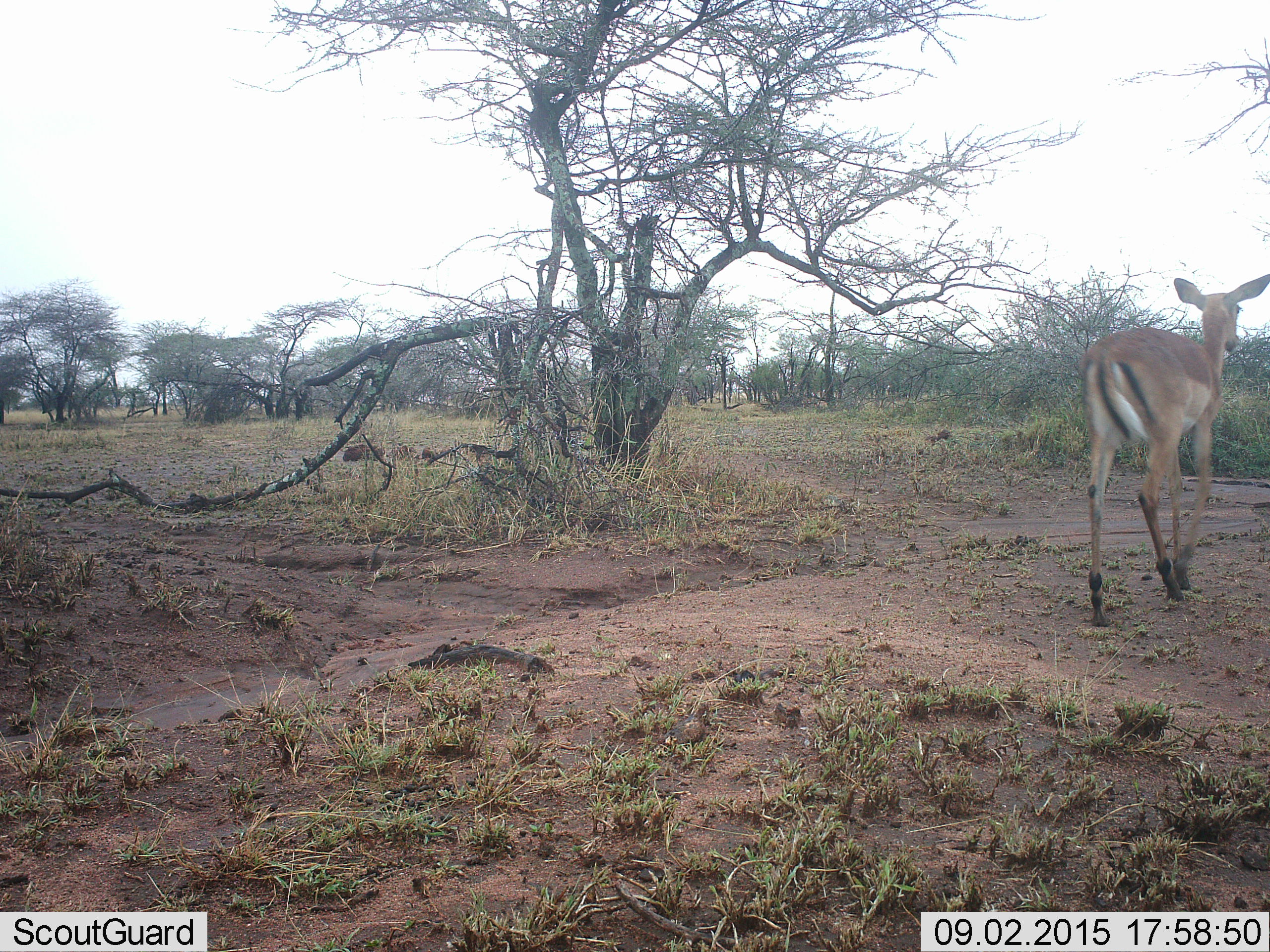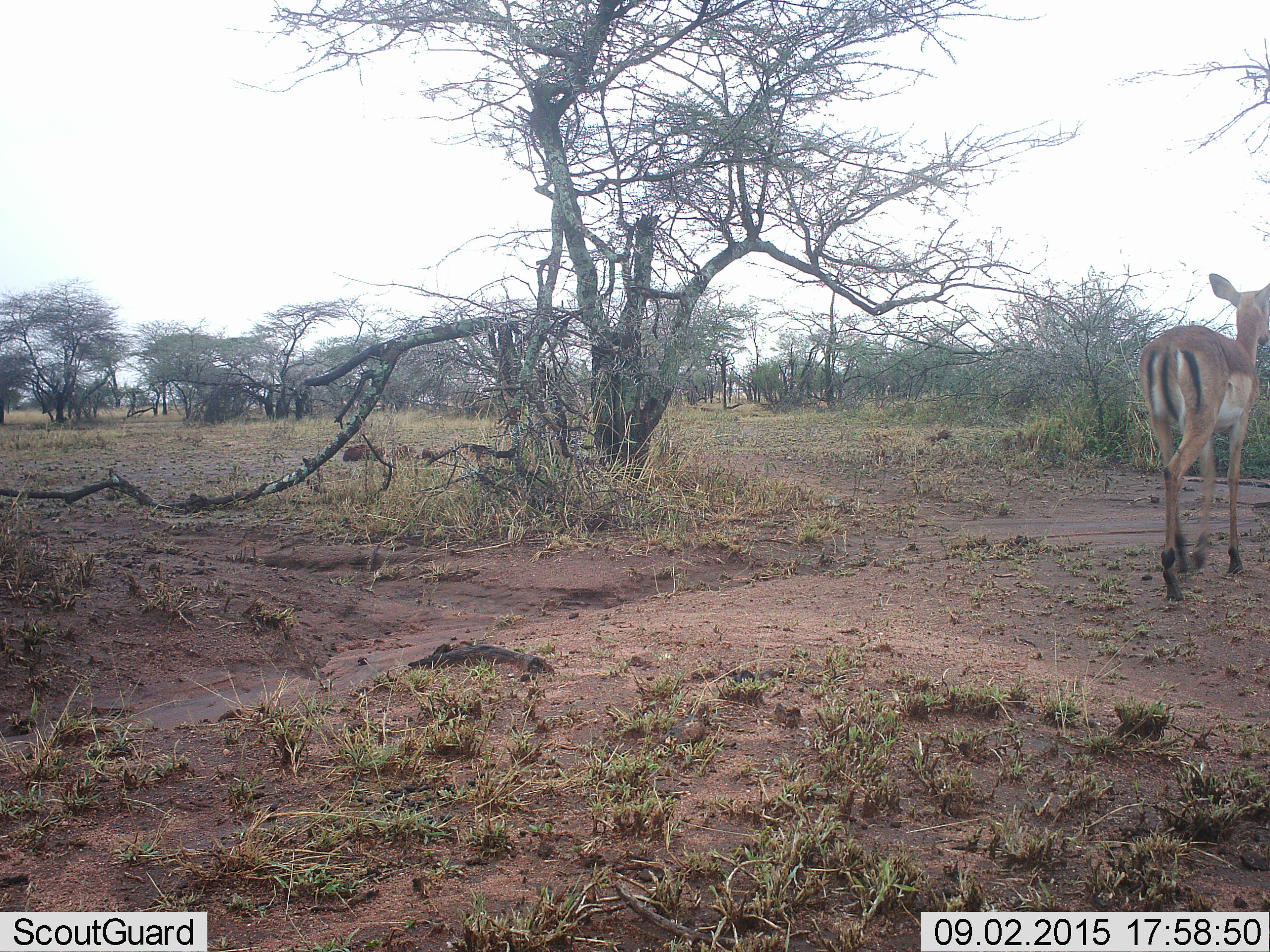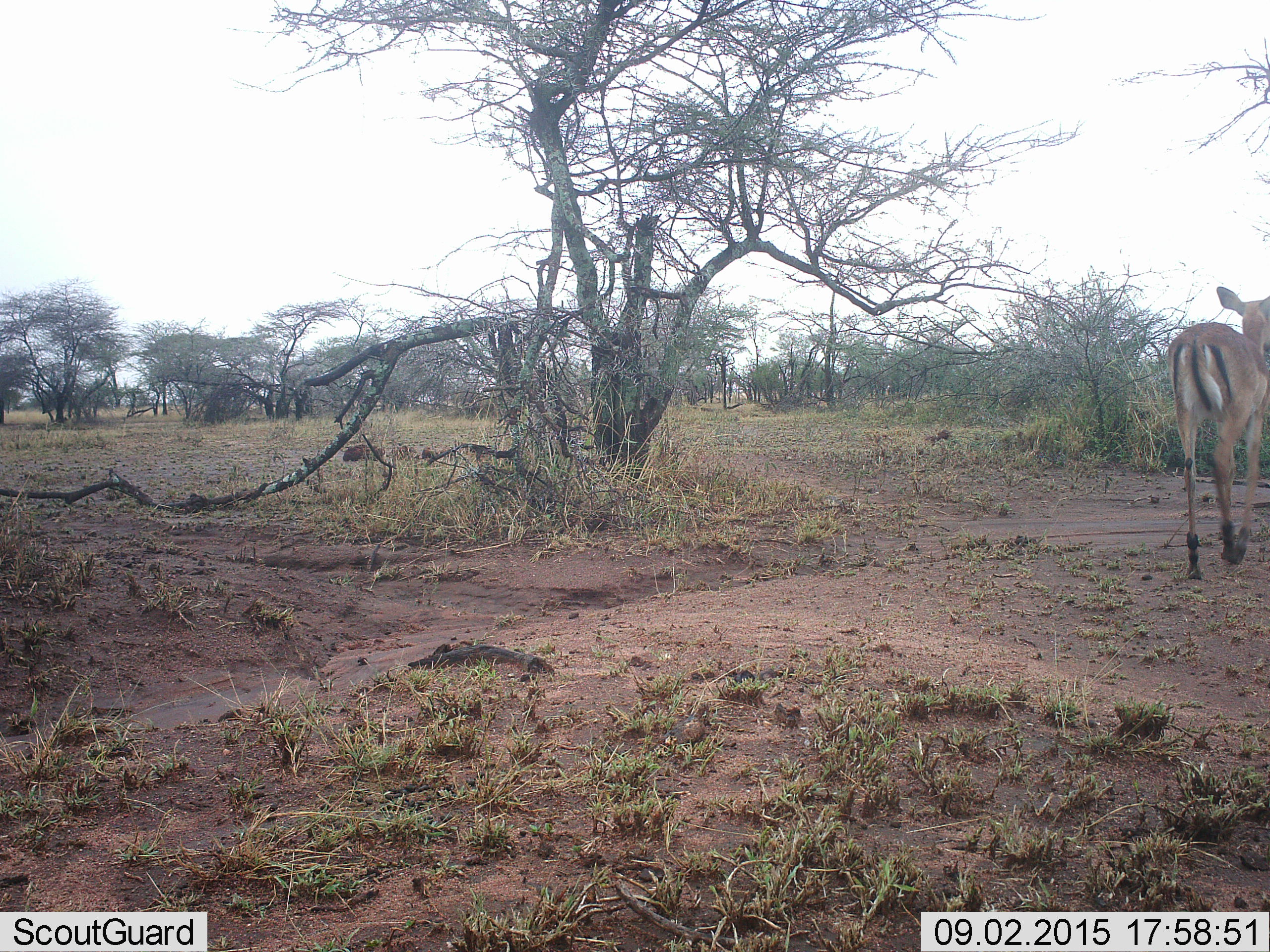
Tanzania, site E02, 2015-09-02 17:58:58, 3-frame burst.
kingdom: Animalia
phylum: Chordata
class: Mammalia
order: Artiodactyla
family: Bovidae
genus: Aepyceros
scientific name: Aepyceros melampus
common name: impala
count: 1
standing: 0%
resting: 0%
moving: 100%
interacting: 0%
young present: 12%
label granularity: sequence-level